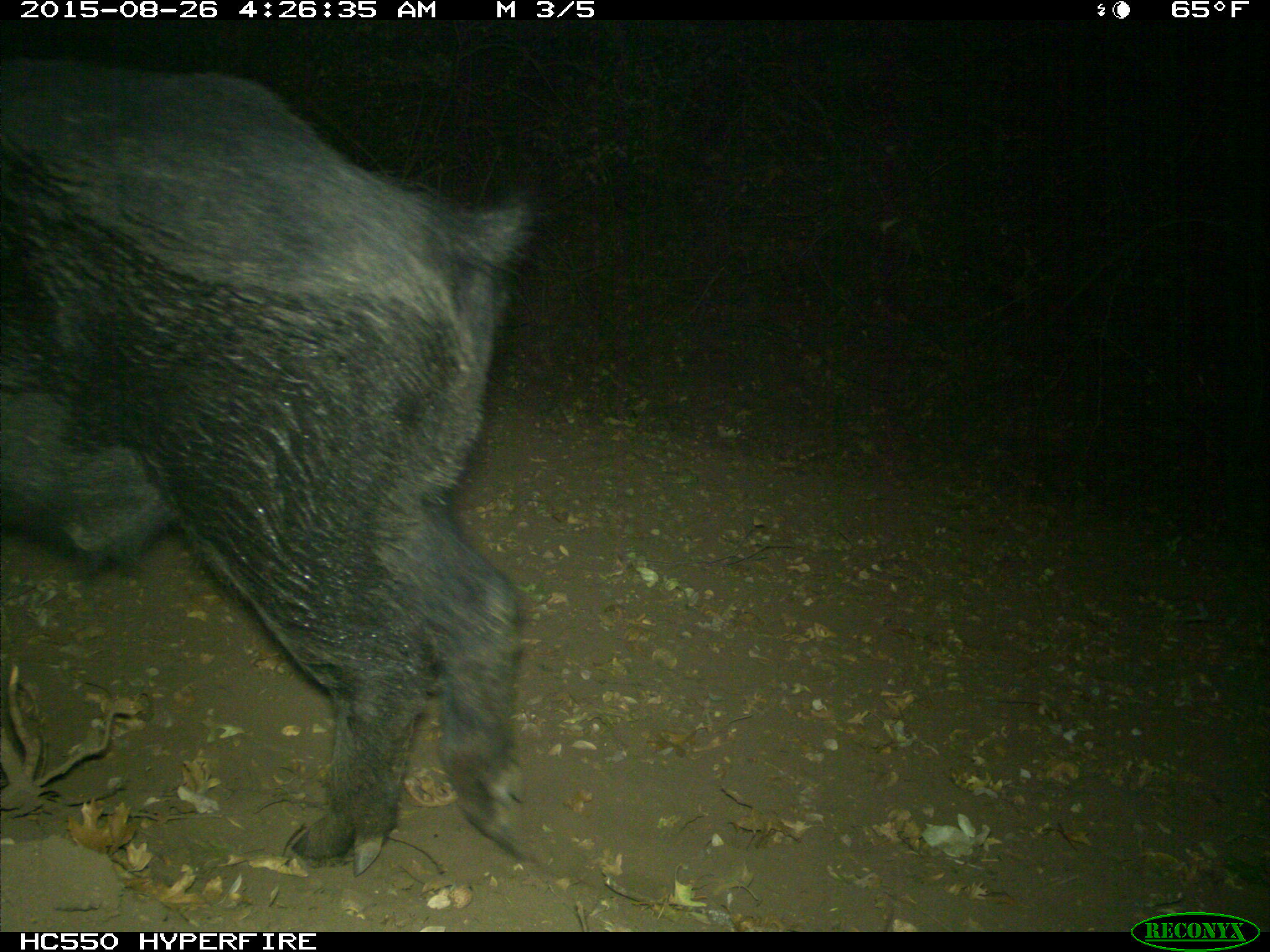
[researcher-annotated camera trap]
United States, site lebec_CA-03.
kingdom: Animalia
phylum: Chordata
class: Mammalia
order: Artiodactyla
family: Suidae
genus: Sus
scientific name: Sus scrofa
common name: wild boar